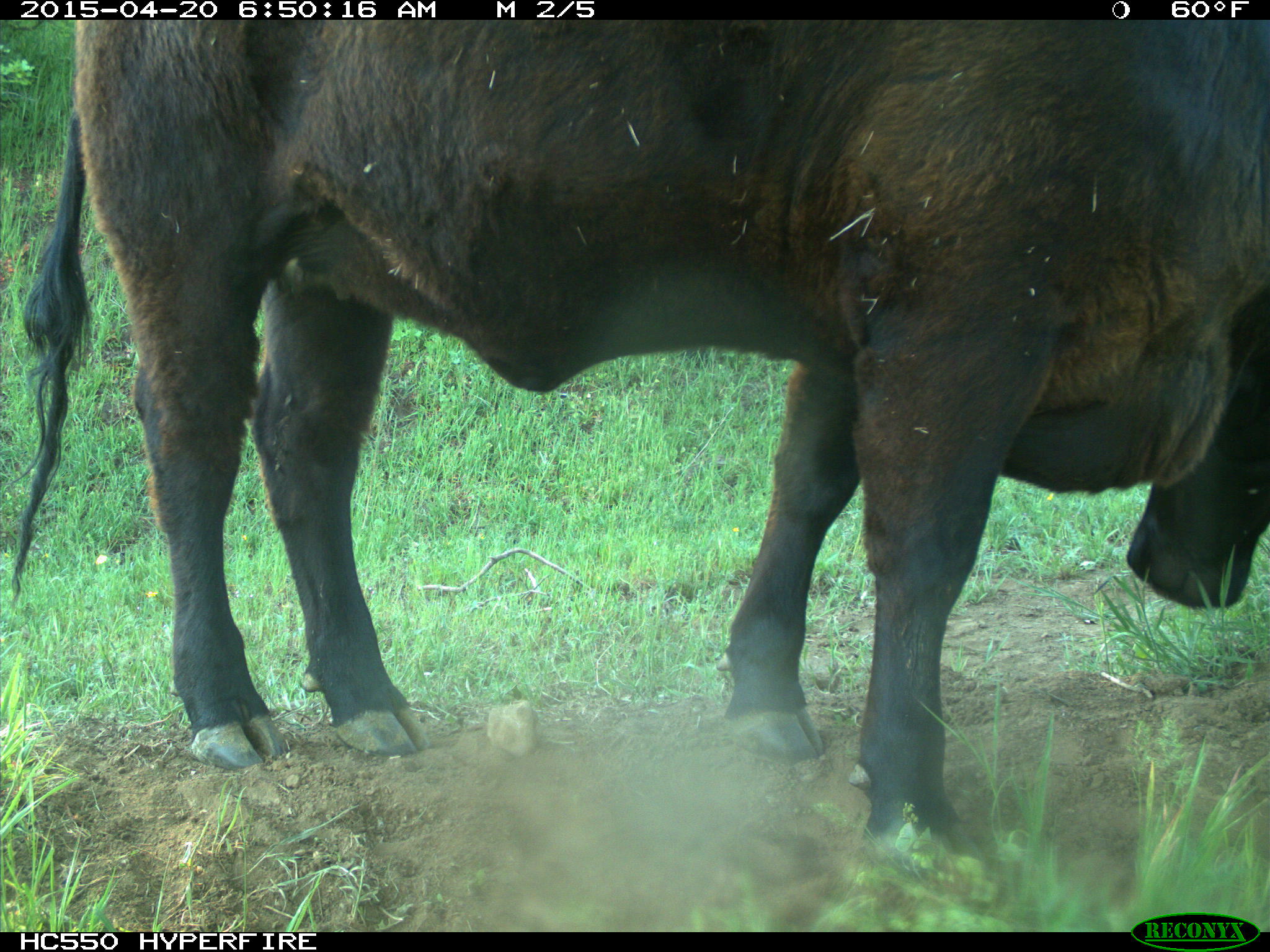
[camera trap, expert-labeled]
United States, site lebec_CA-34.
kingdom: Animalia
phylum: Chordata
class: Mammalia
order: Artiodactyla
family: Bovidae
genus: Bos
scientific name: Bos taurus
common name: domestic cow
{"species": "Bos taurus (domestic cow)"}